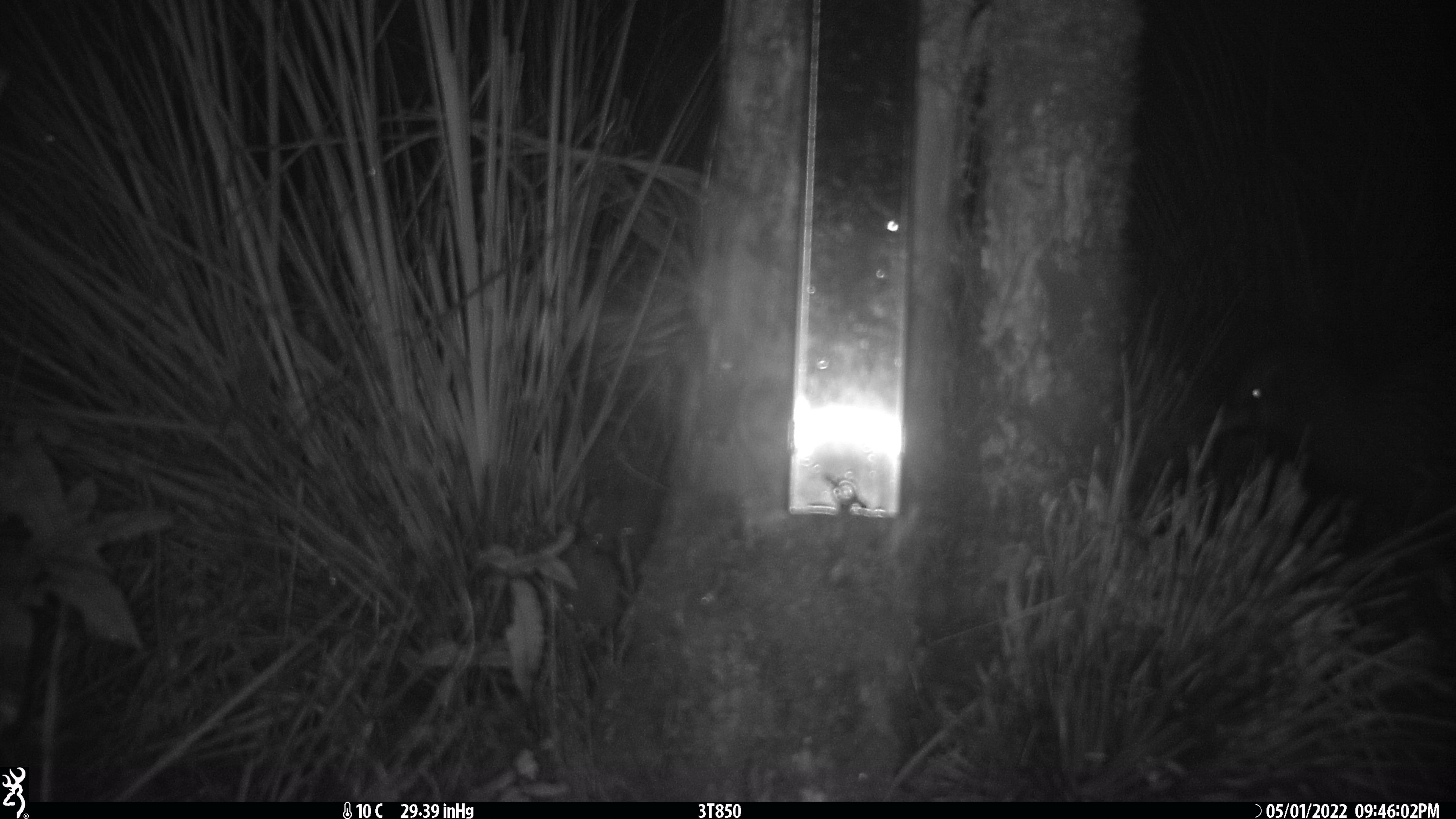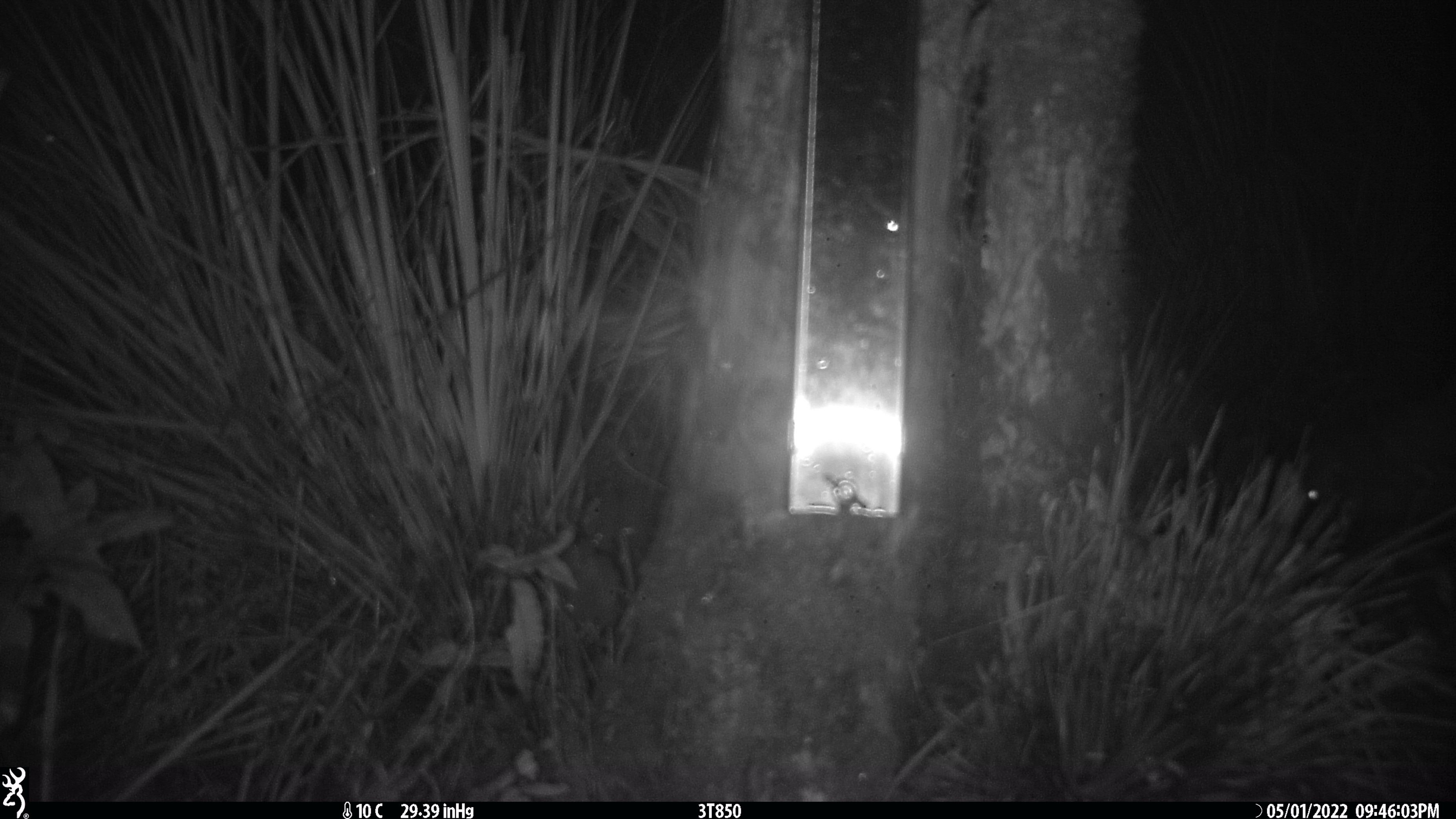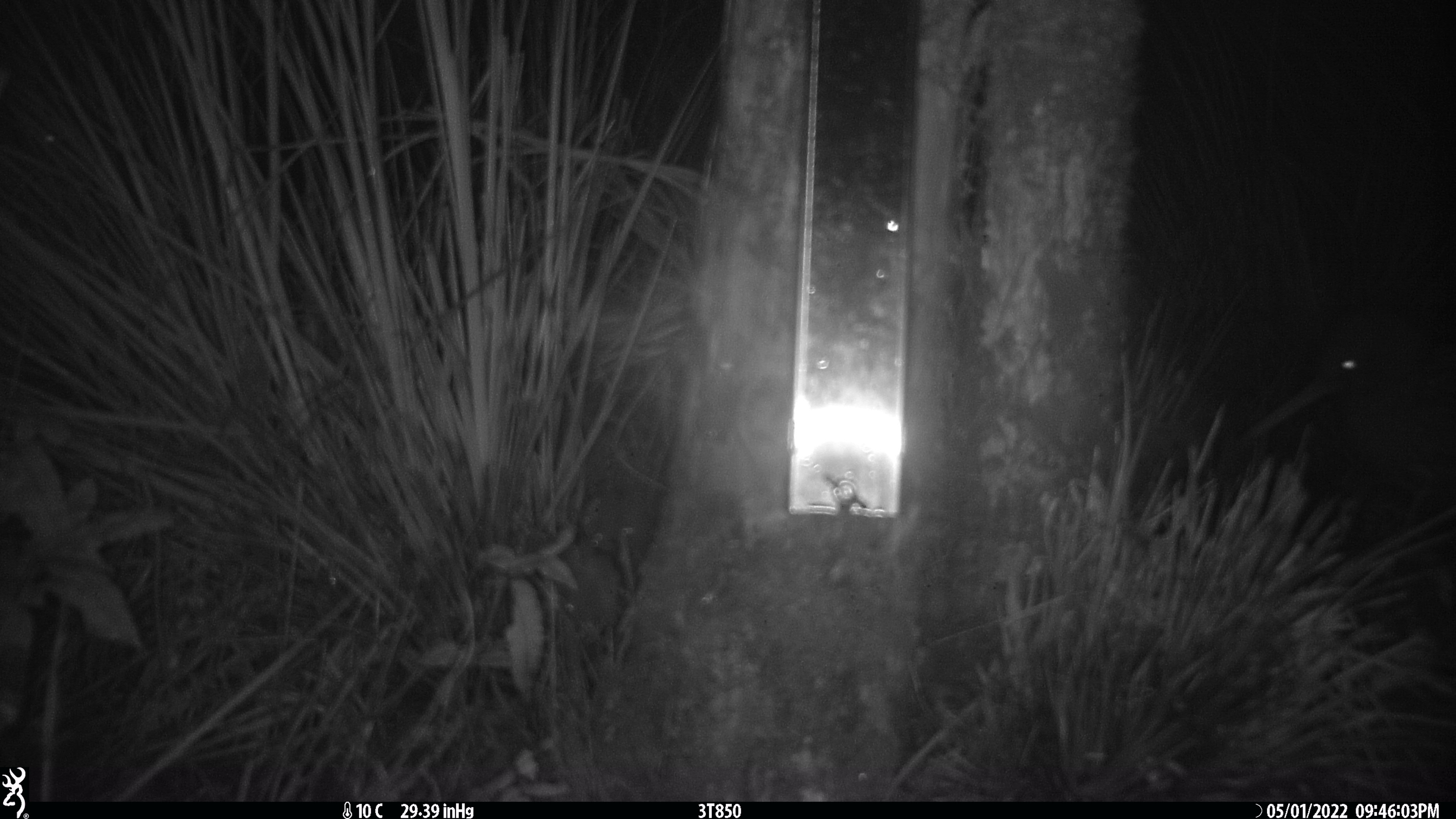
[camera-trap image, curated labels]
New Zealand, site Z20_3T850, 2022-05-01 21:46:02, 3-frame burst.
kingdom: Animalia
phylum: Chordata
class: Aves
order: Apterygiformes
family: Apterygidae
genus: Apteryx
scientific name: Apteryx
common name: kiwi